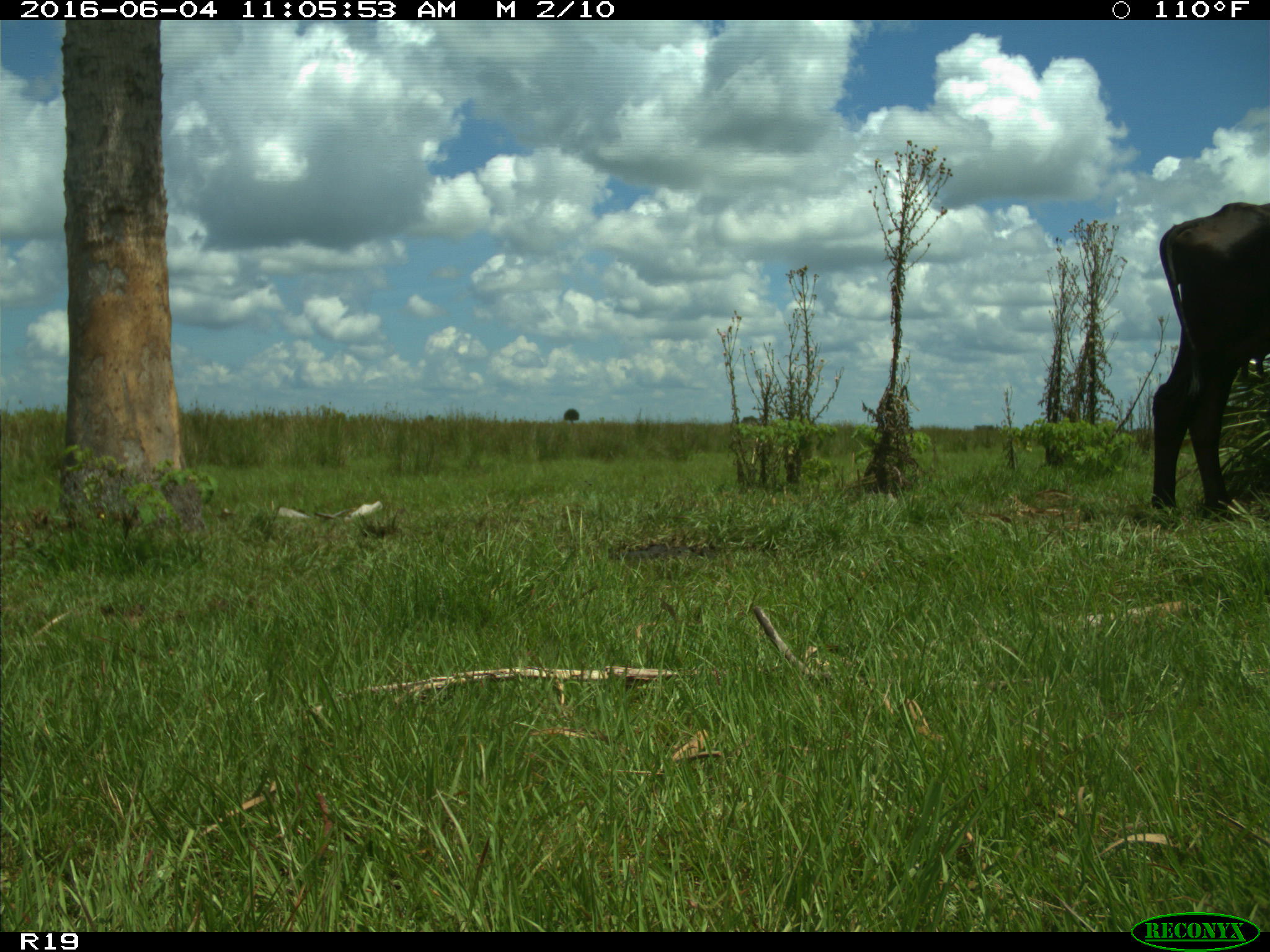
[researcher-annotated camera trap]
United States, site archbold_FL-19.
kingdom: Animalia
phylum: Chordata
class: Mammalia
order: Artiodactyla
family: Bovidae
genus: Bos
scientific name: Bos taurus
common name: domestic cow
Bos taurus (domestic cow).